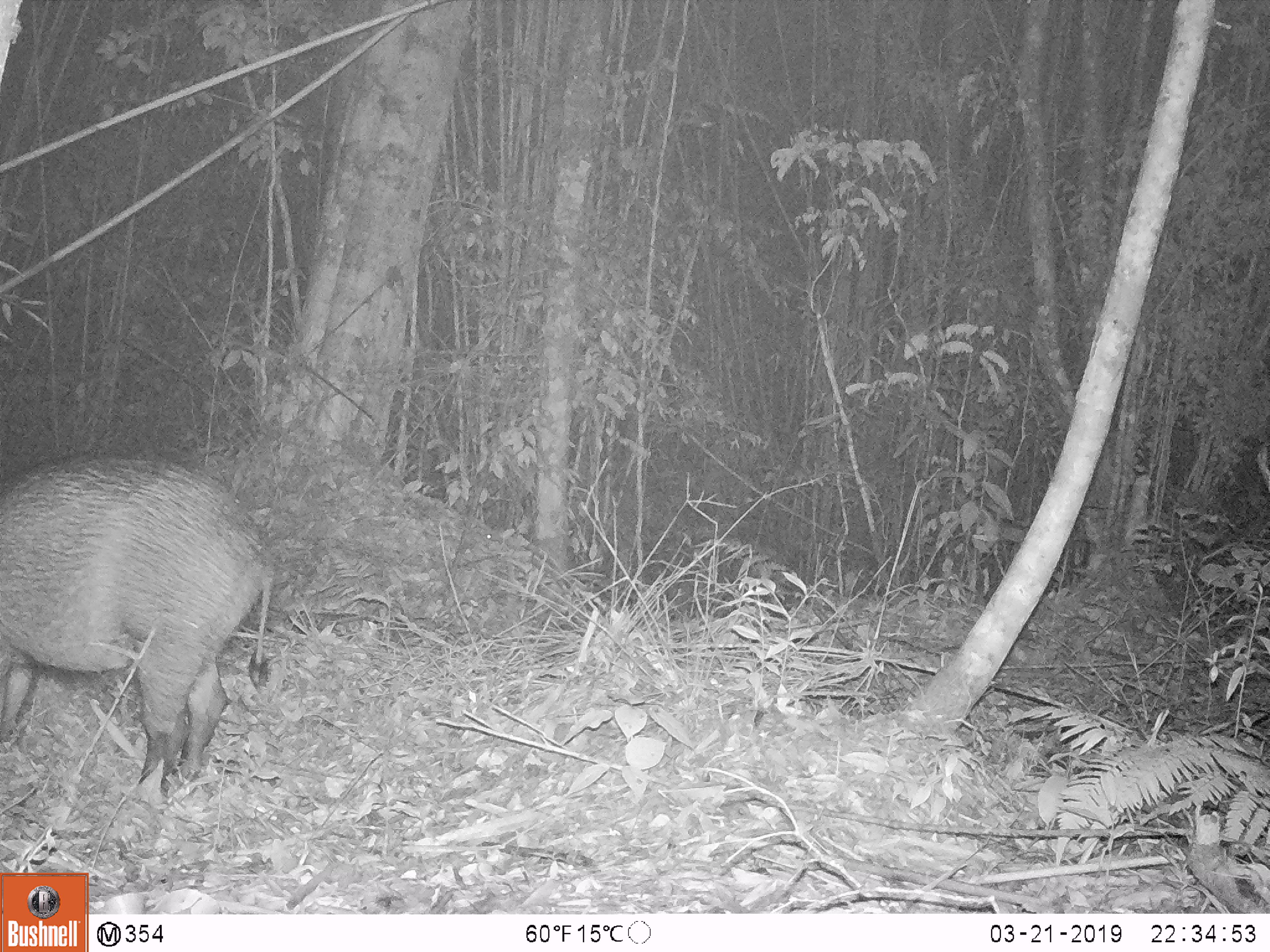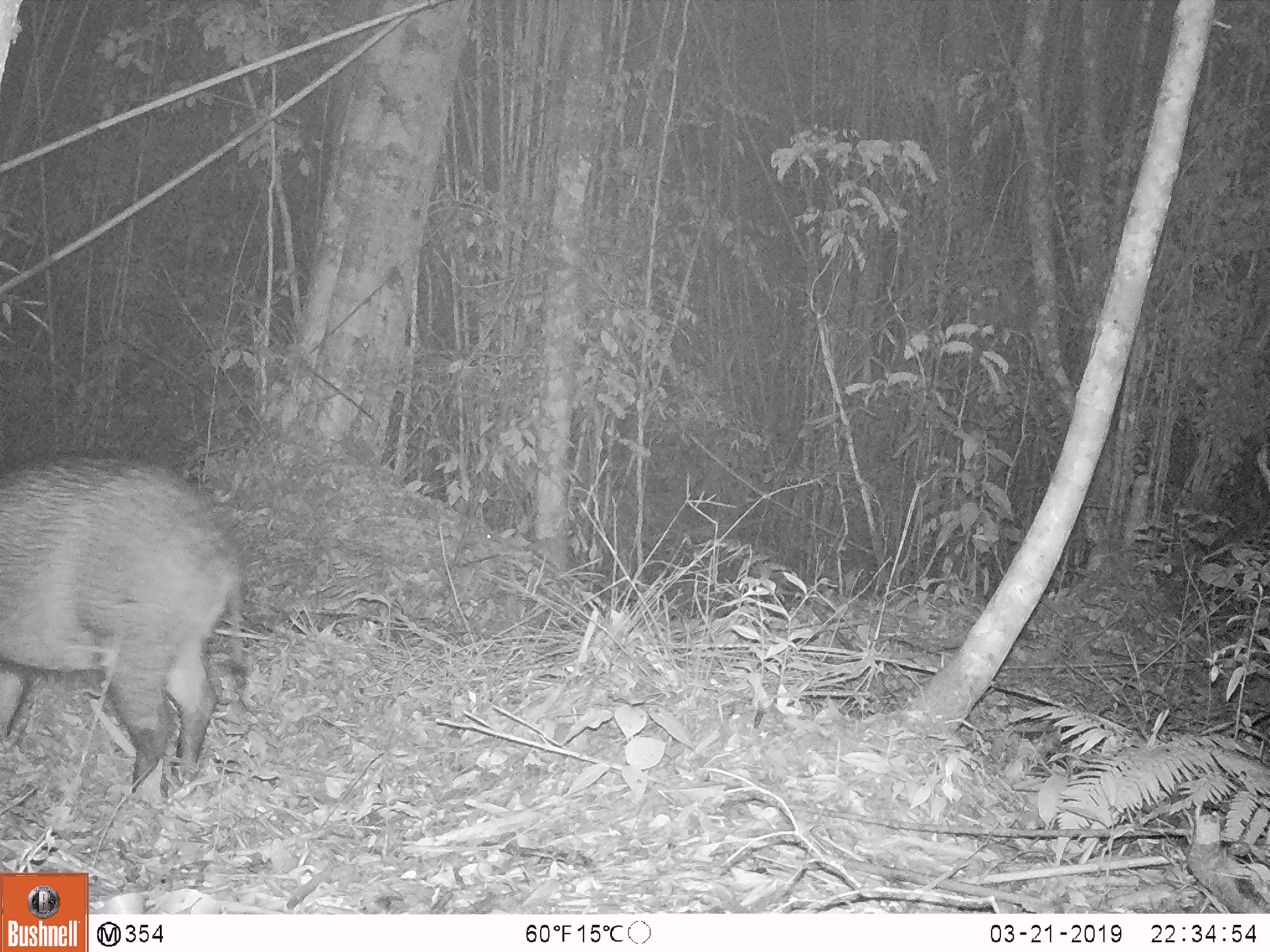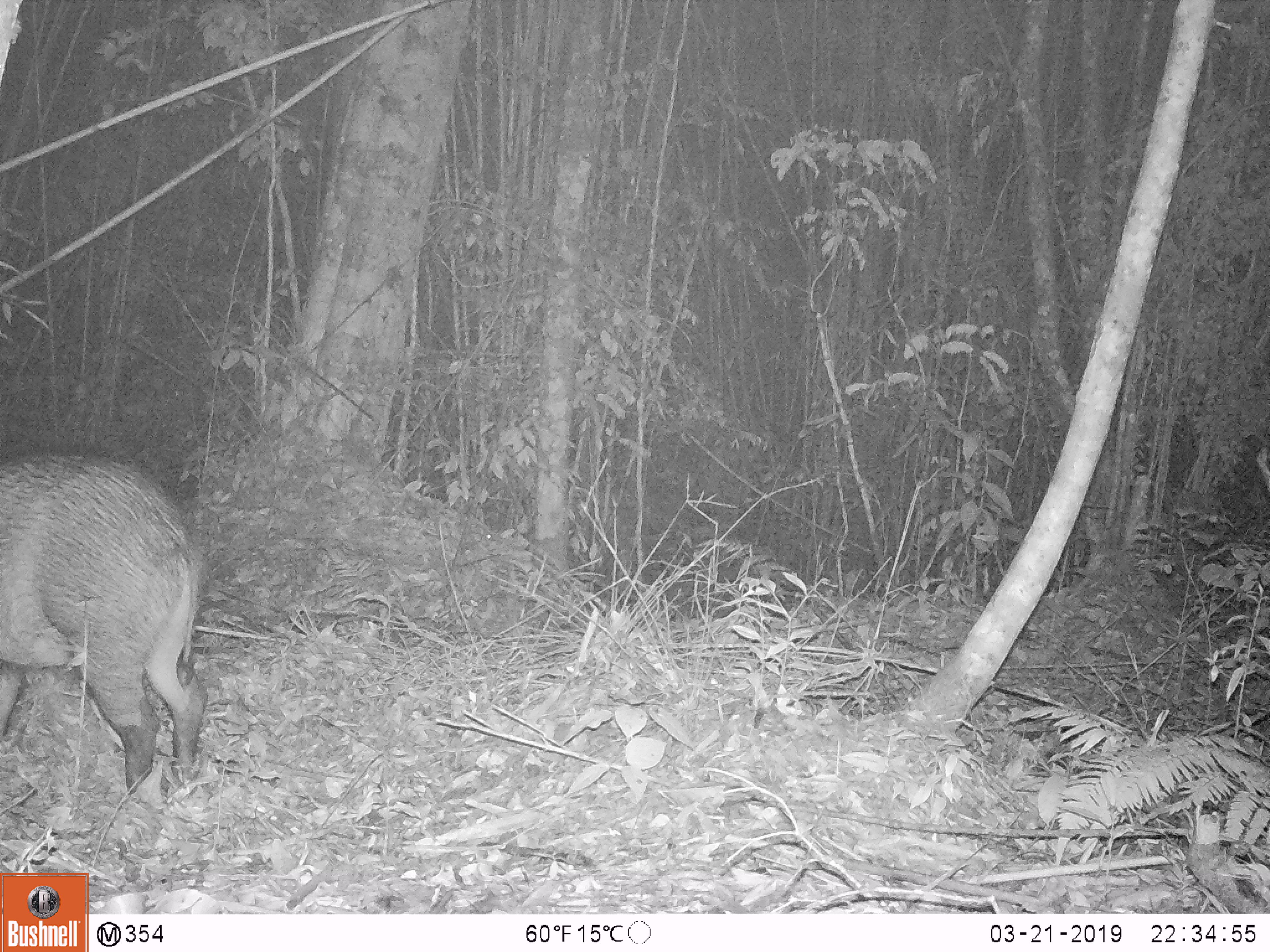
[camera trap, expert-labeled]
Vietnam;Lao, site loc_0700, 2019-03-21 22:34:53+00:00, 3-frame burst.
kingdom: Animalia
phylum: Chordata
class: Mammalia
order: Artiodactyla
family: Suidae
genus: Sus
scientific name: Sus scrofa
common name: eurasian wild pig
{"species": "eurasian wild pig (Sus scrofa)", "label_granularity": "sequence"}